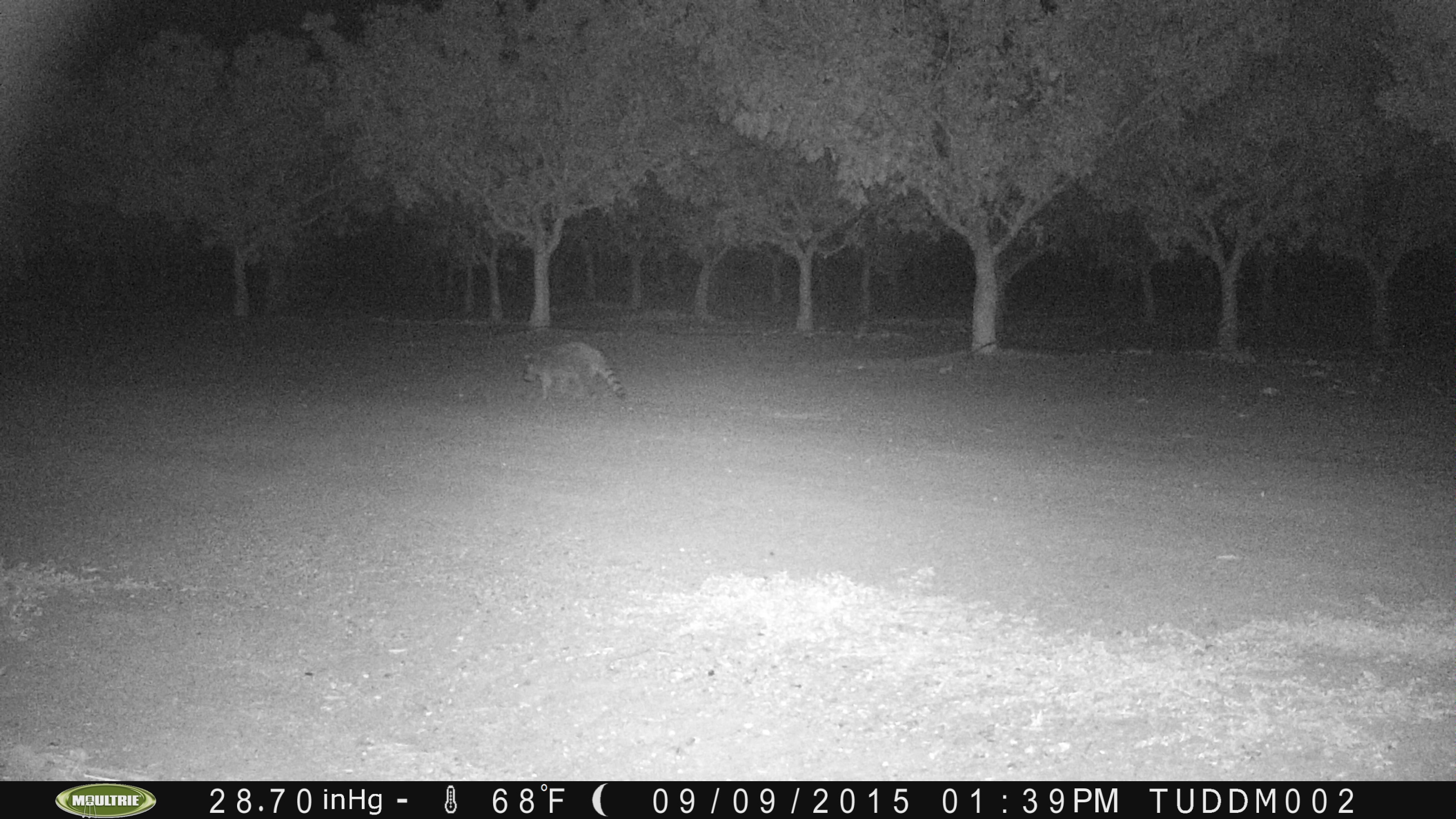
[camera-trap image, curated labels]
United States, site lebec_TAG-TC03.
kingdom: Animalia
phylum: Chordata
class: Mammalia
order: Carnivora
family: Procyonidae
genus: Procyon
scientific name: Procyon lotor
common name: common raccoon